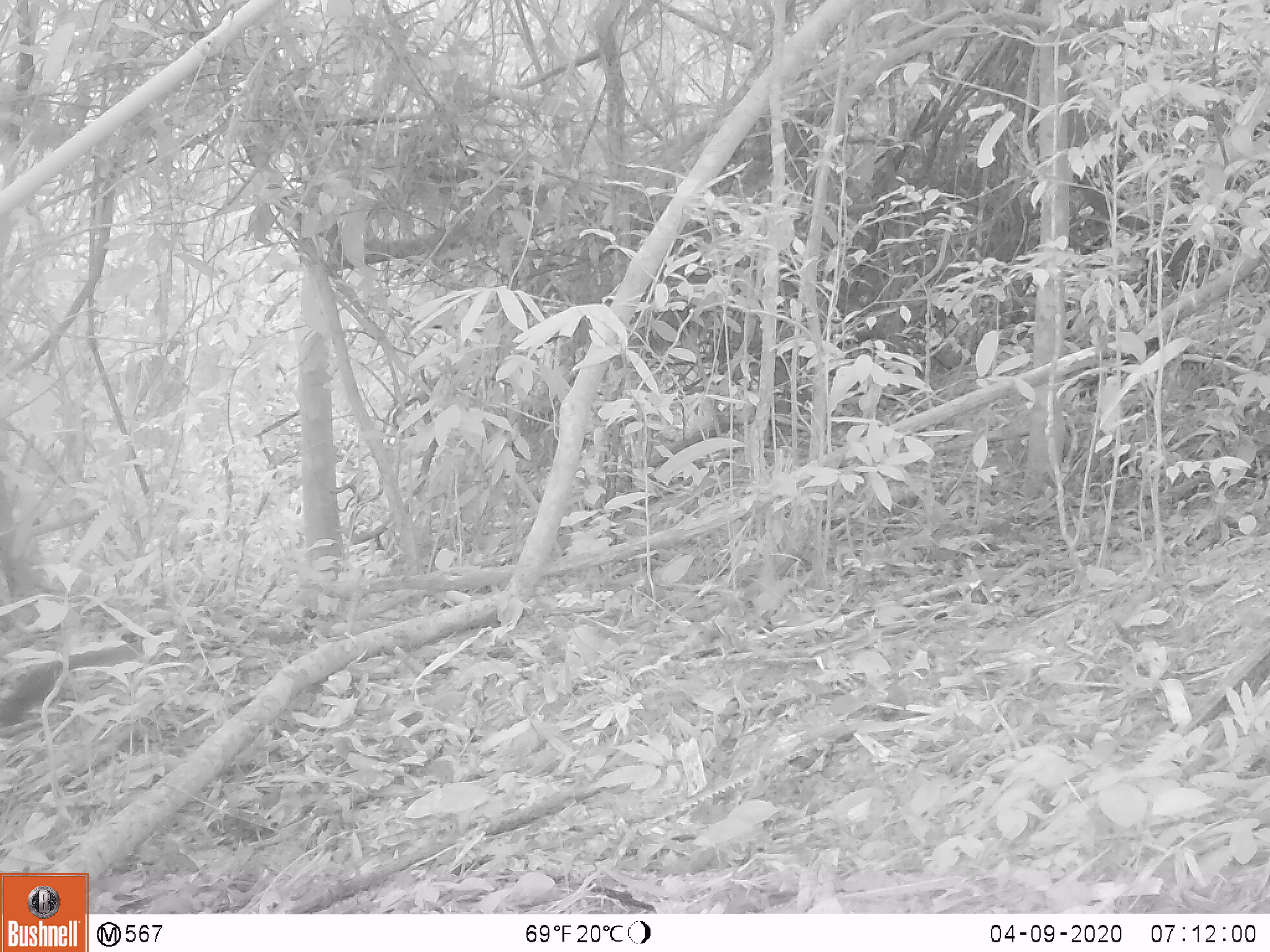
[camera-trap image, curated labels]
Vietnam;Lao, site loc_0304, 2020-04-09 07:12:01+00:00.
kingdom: Animalia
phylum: Chordata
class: Mammalia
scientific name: Mammalia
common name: mammal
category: unidentified small mammal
Unidentified small mammal (mammal) (Mammalia). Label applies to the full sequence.